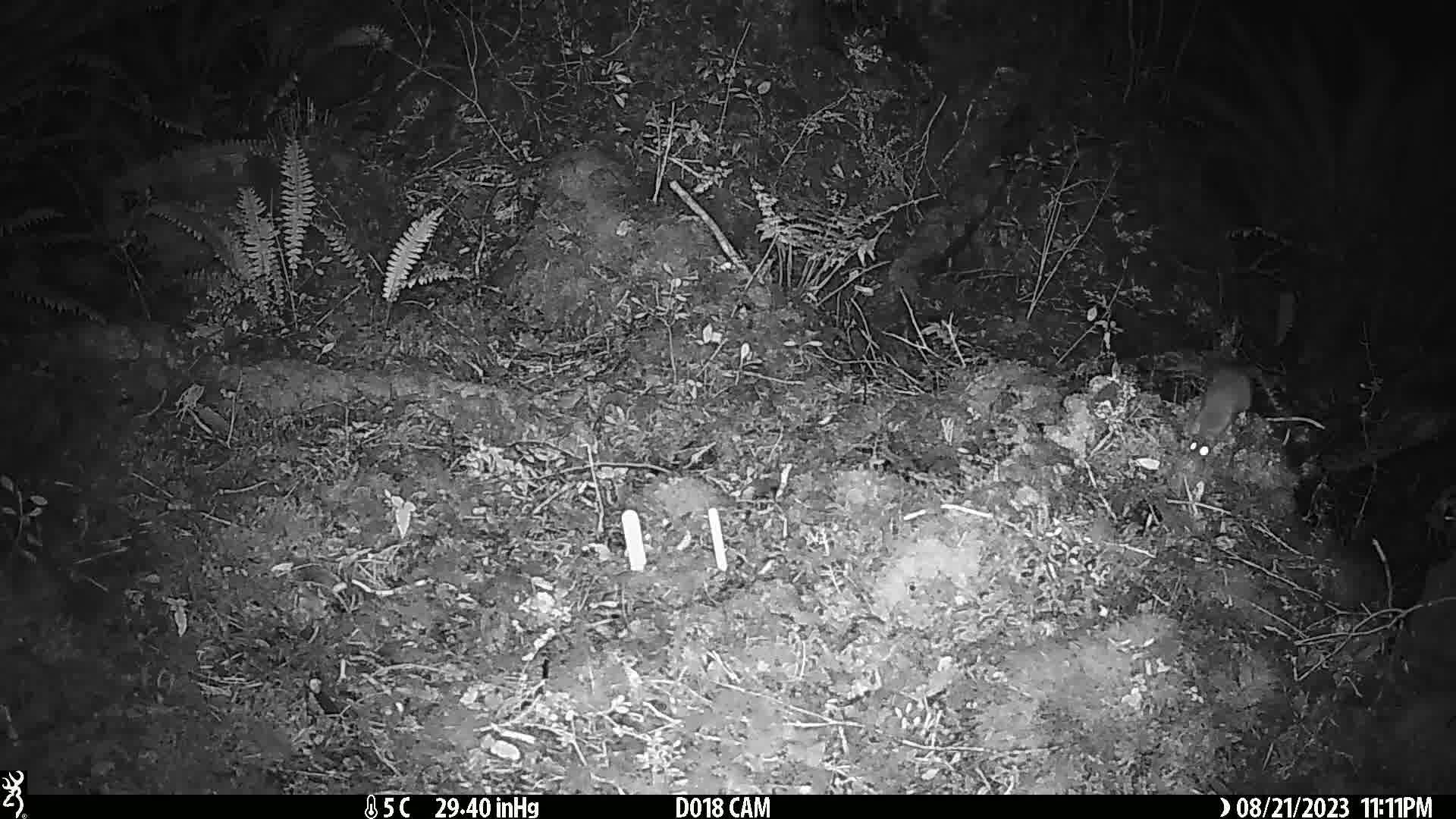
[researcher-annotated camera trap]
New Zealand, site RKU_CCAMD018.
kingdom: Animalia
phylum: Chordata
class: Mammalia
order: Rodentia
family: Muridae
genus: Rattus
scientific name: Rattus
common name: rat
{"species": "rat (Rattus)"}